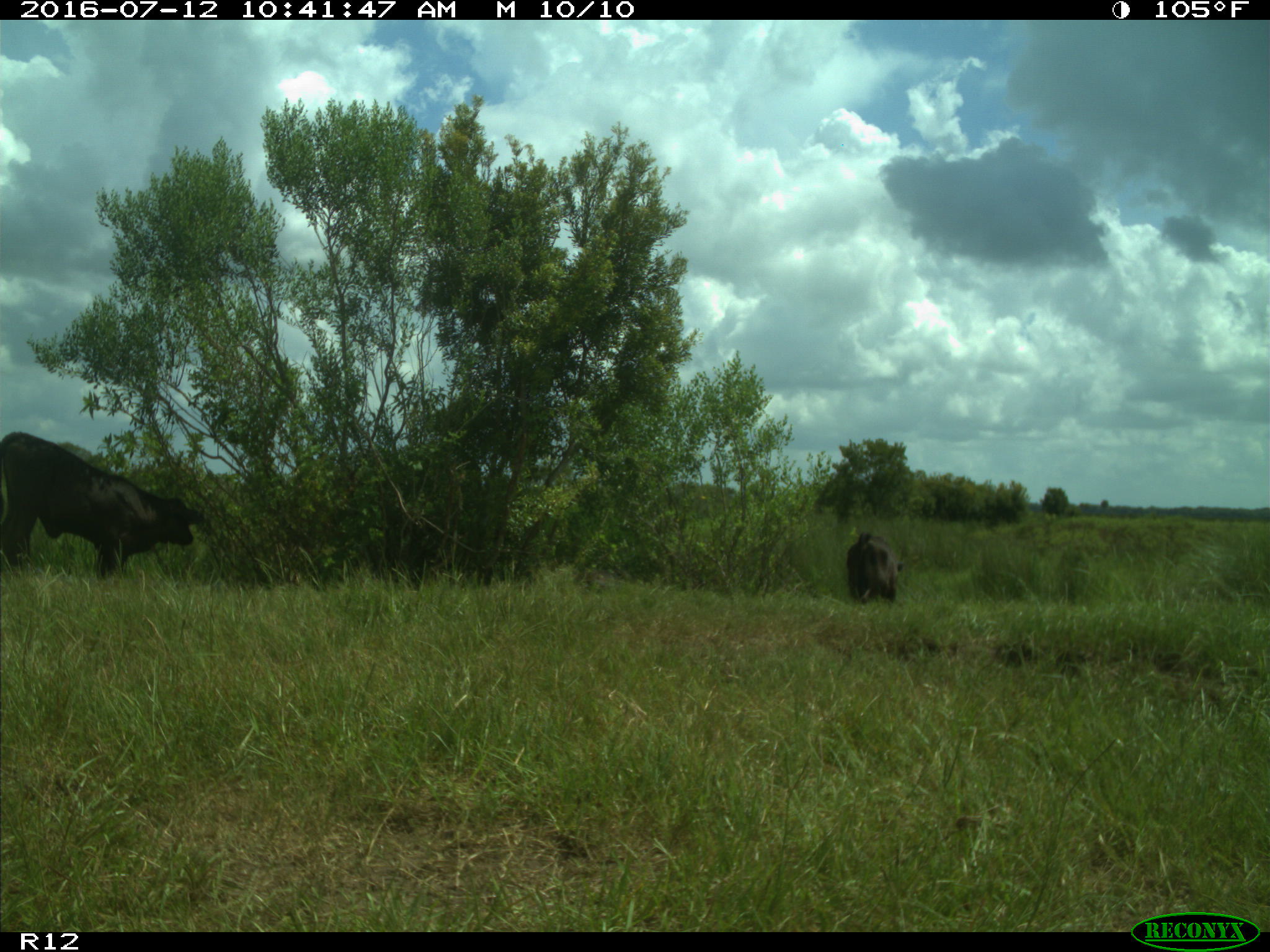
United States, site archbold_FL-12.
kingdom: Animalia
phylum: Chordata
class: Mammalia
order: Artiodactyla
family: Bovidae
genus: Bos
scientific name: Bos taurus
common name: domestic cow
Bos taurus (domestic cow).